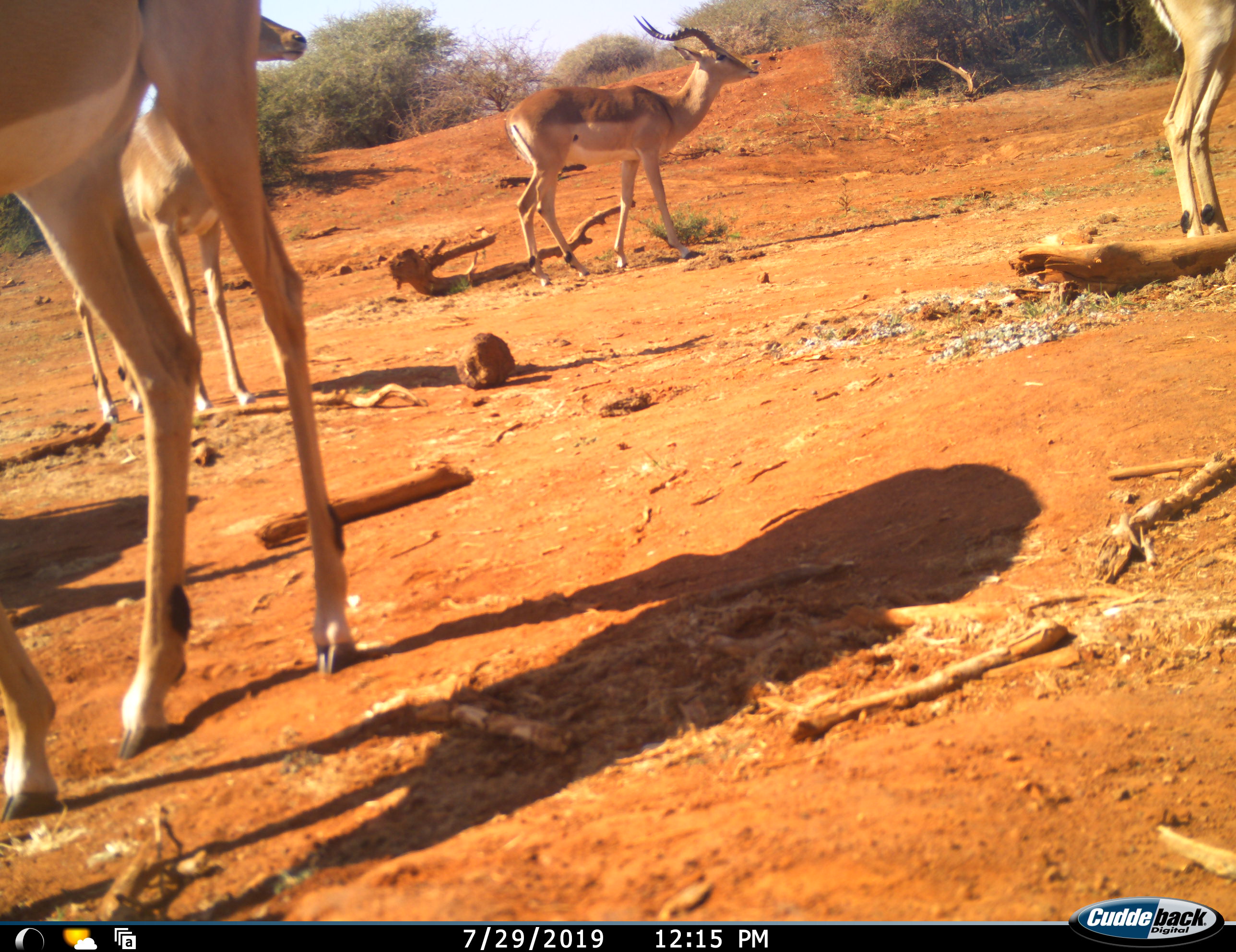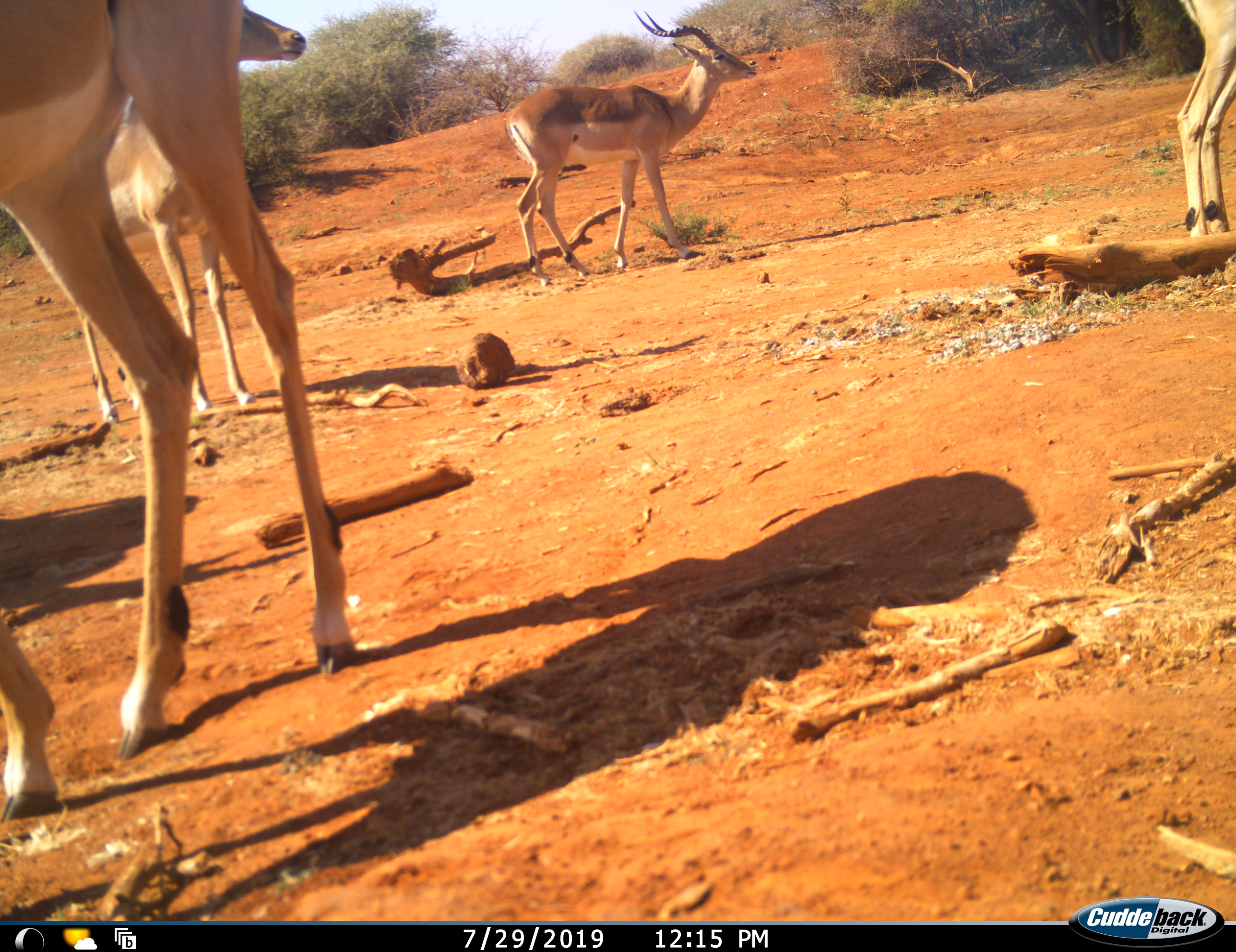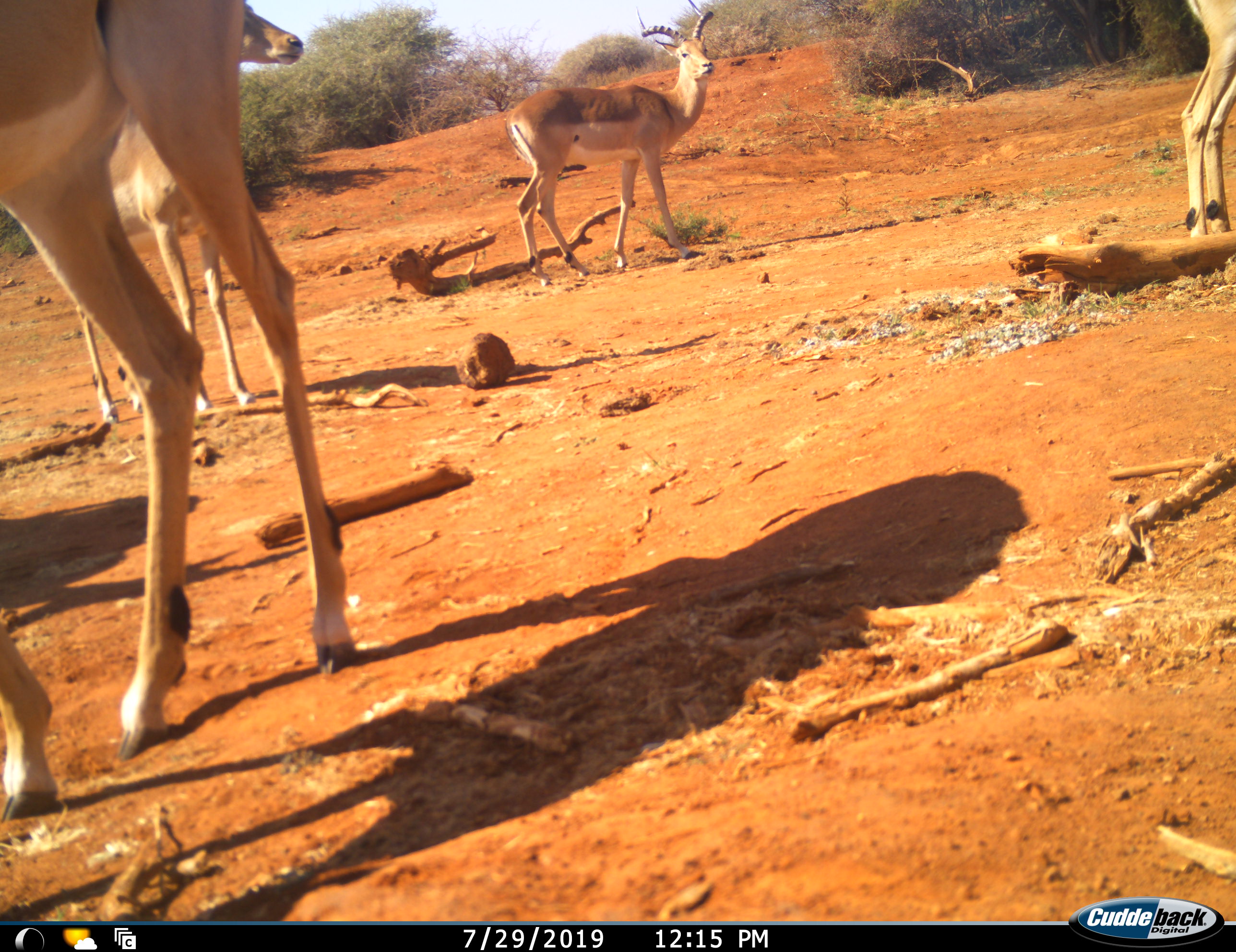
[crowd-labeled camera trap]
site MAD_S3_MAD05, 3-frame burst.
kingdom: Animalia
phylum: Chordata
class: Mammalia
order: Artiodactyla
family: Bovidae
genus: Aepyceros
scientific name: Aepyceros melampus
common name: impala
Impala (Aepyceros melampus), count 4. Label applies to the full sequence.